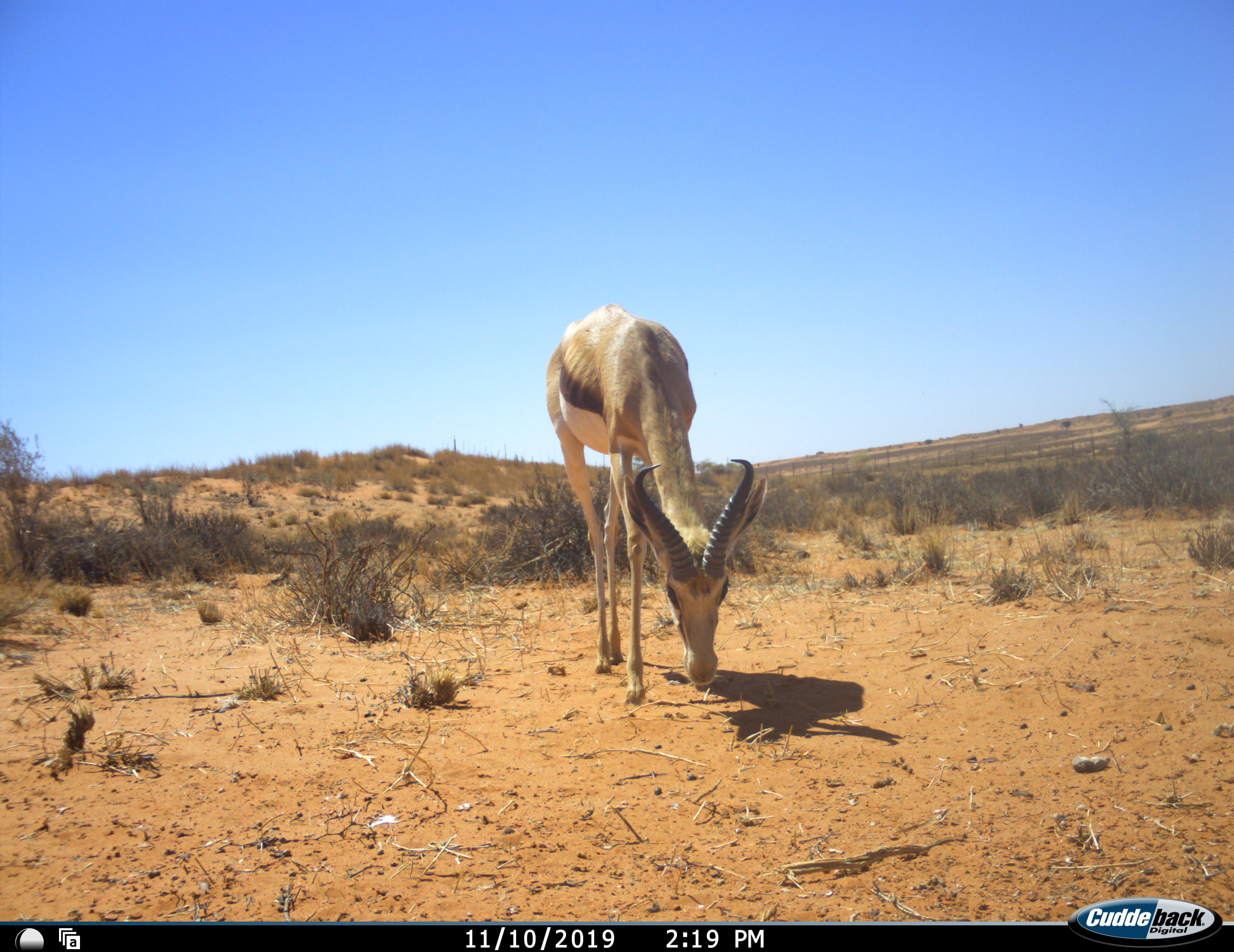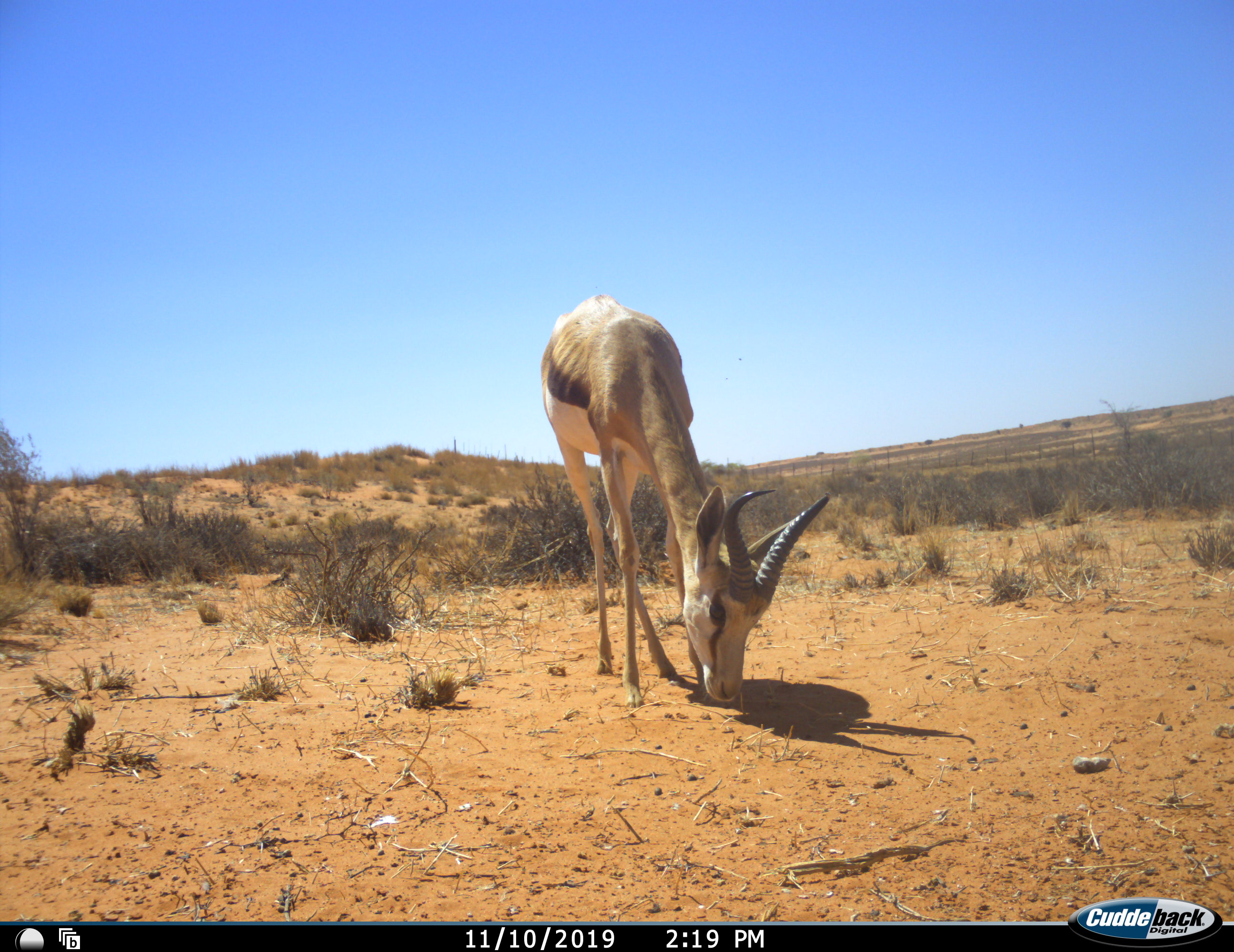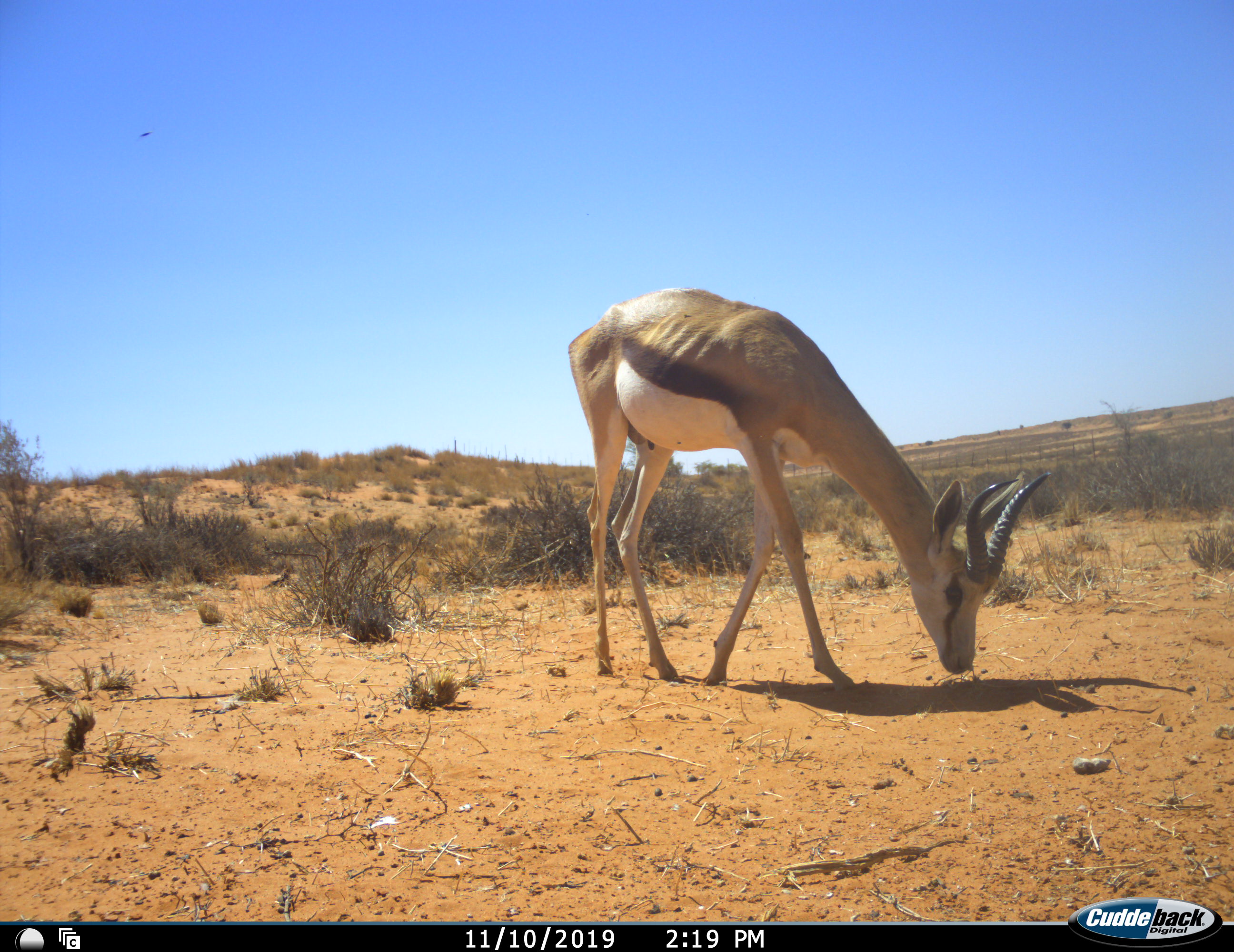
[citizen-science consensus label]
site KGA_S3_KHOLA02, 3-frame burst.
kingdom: Animalia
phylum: Chordata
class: Mammalia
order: Artiodactyla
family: Bovidae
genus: Antidorcas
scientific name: Antidorcas marsupialis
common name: springbok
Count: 1.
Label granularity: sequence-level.